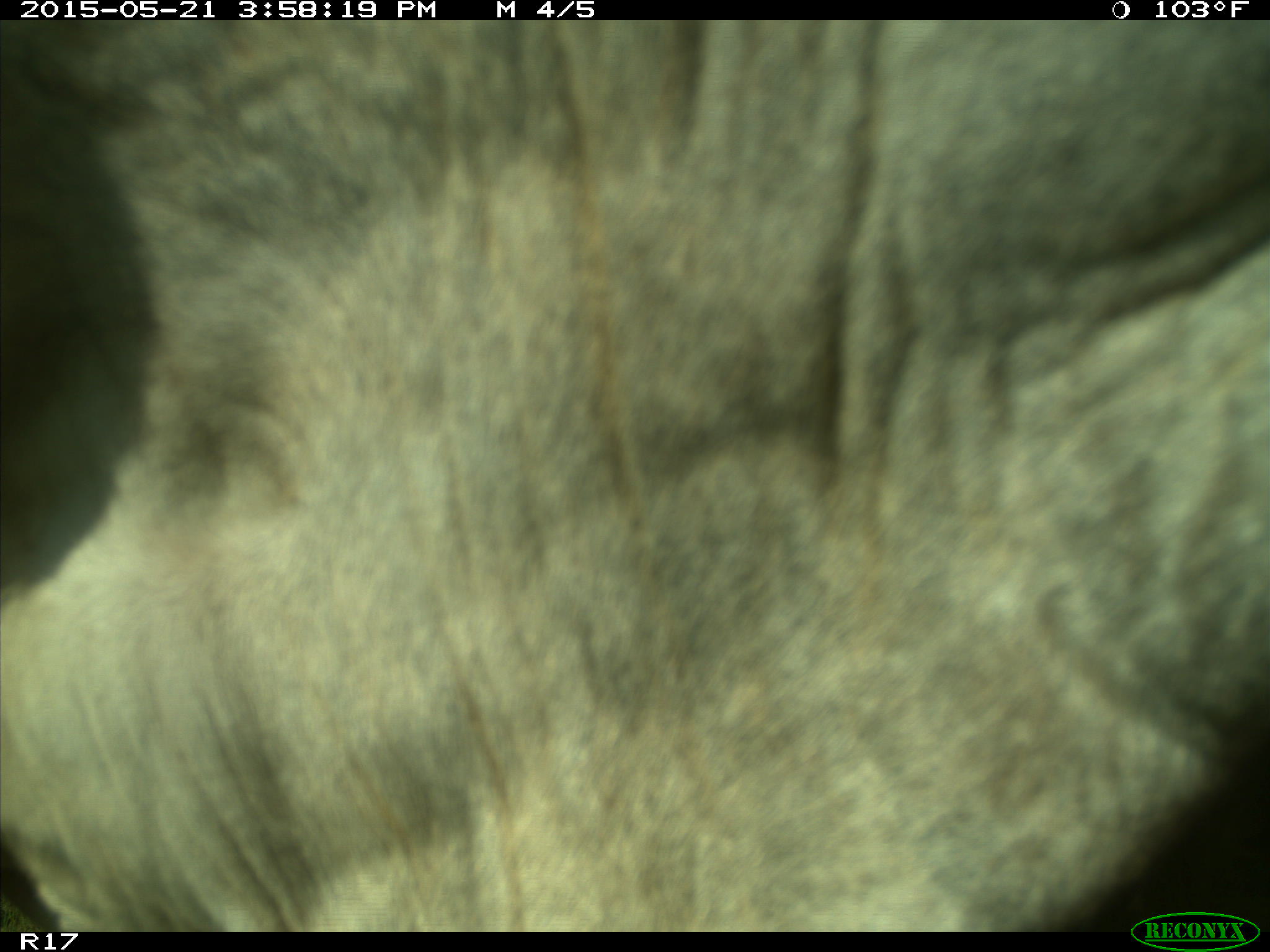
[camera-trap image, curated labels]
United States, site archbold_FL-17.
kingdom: Animalia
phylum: Chordata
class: Mammalia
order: Artiodactyla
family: Bovidae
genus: Bos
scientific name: Bos taurus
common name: domestic cow